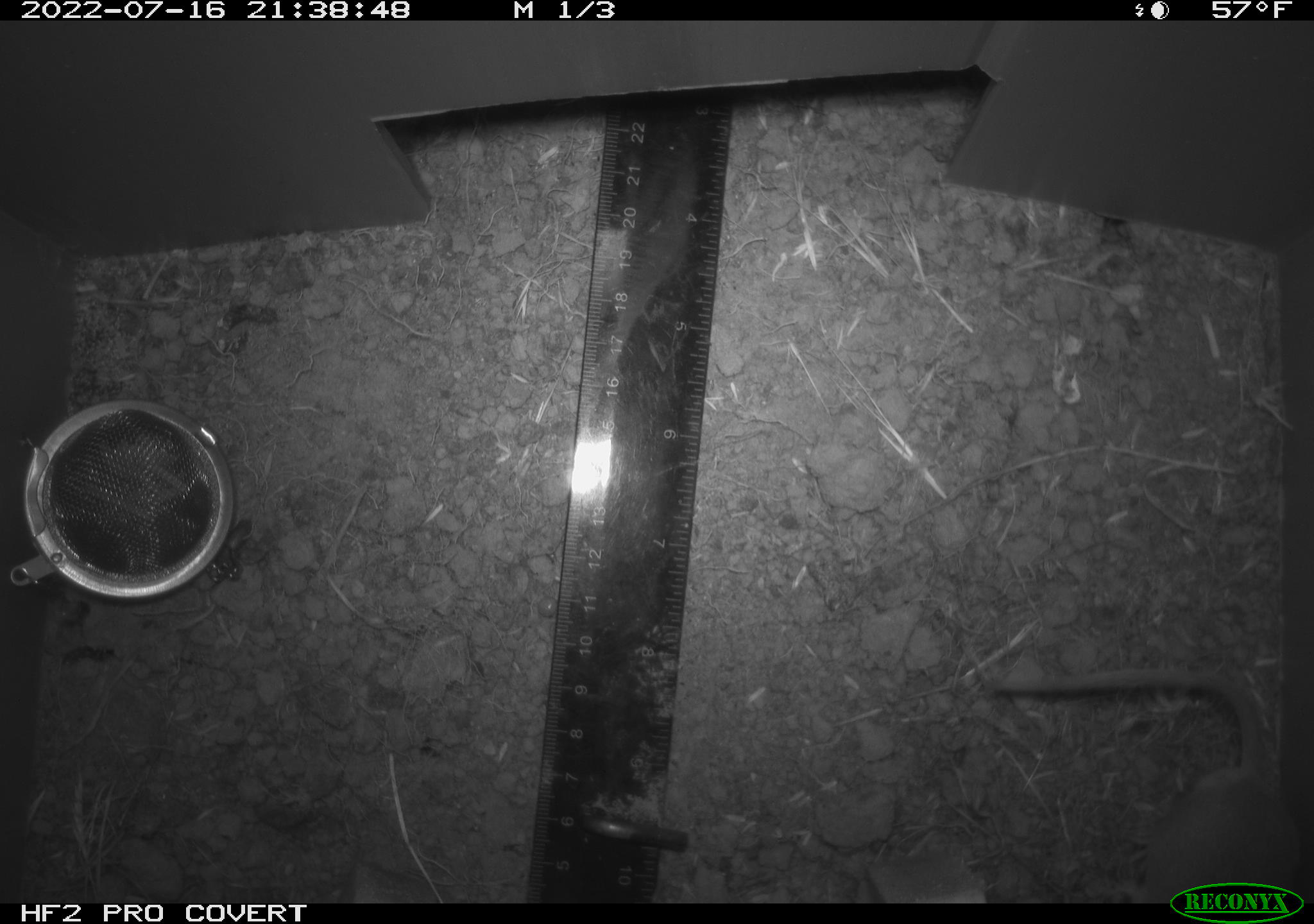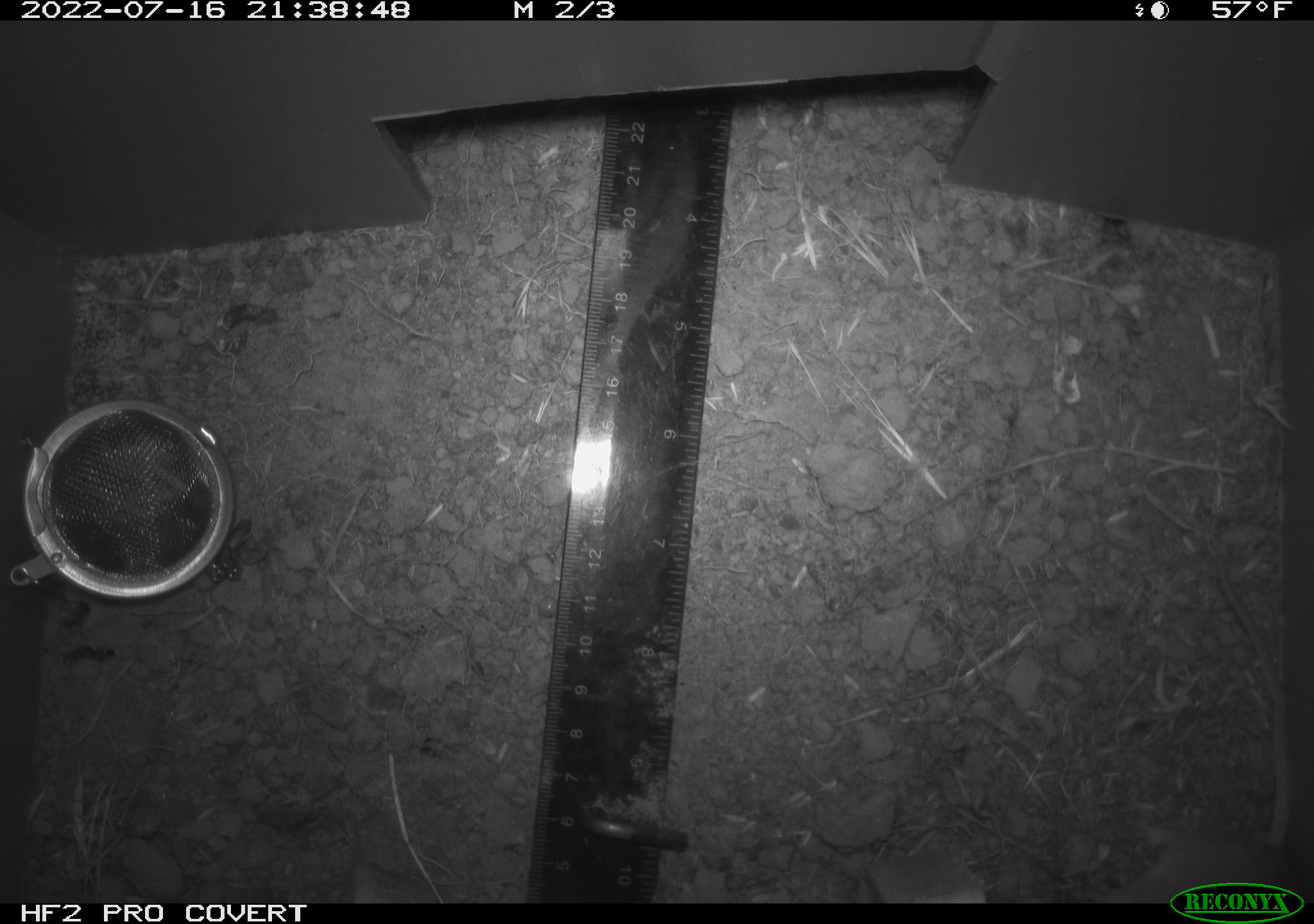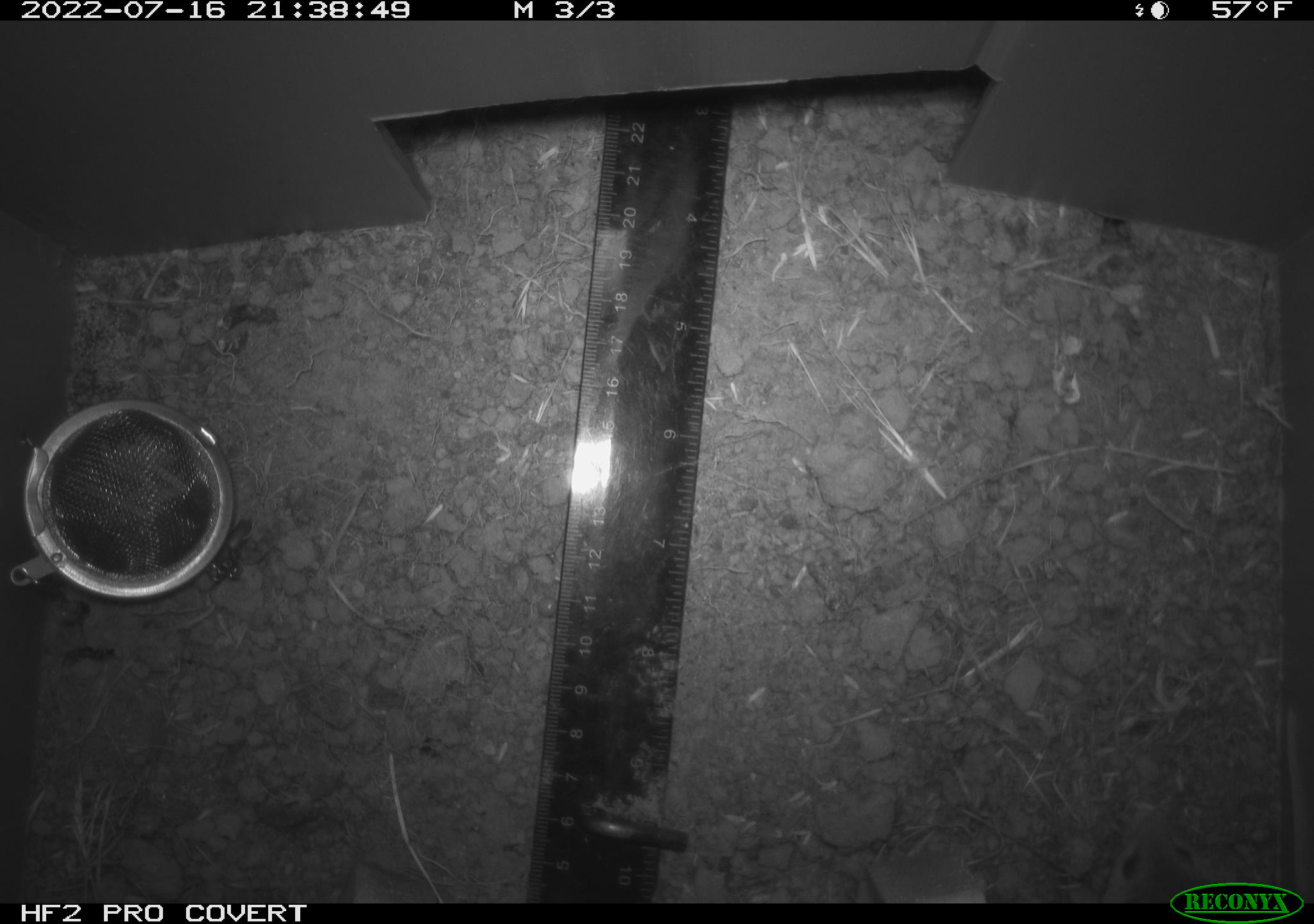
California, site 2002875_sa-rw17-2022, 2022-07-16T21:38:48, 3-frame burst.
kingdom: Animalia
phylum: Chordata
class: Mammalia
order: Rodentia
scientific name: Rodentia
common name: mouse species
Mouse species (Rodentia).